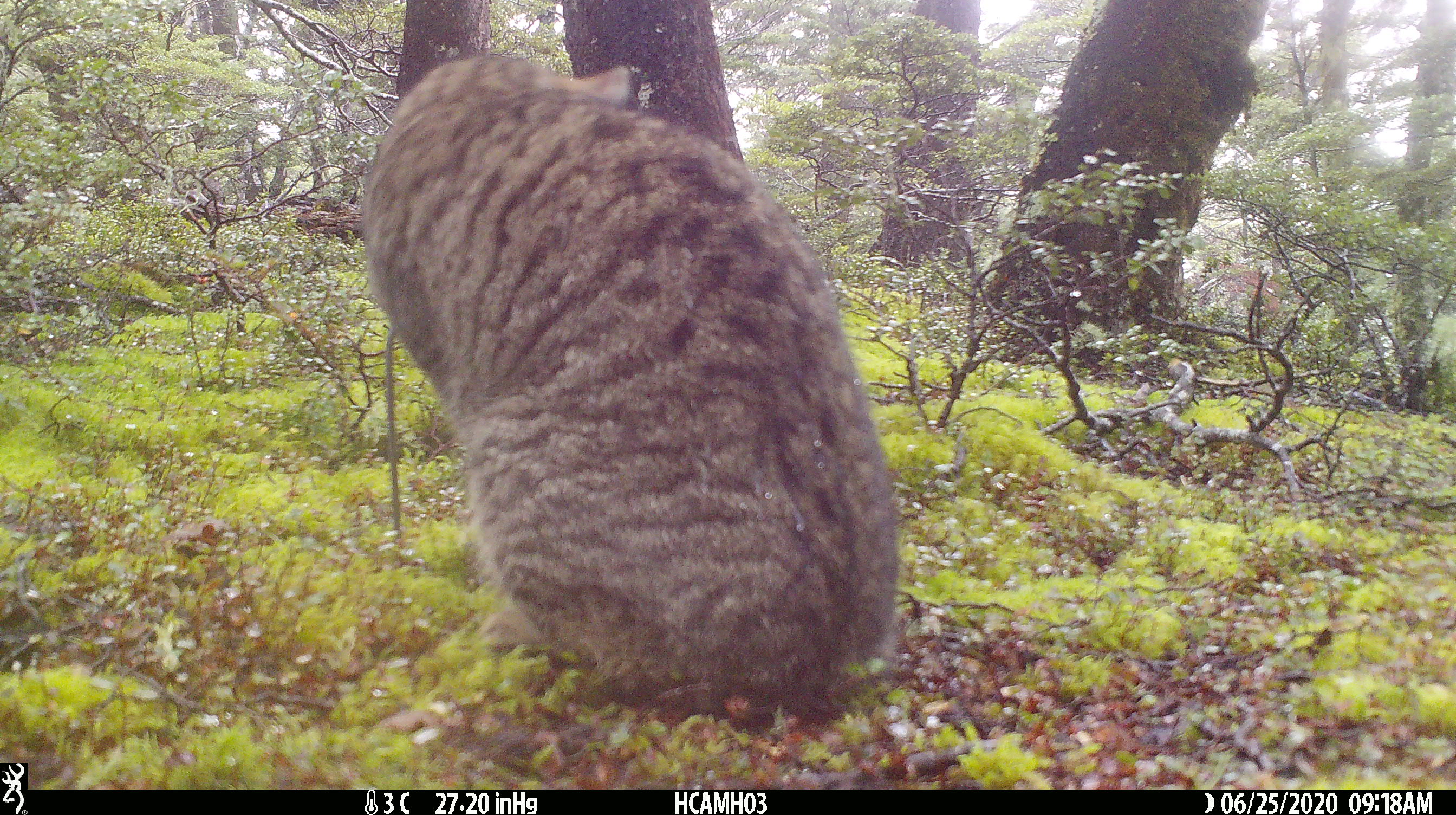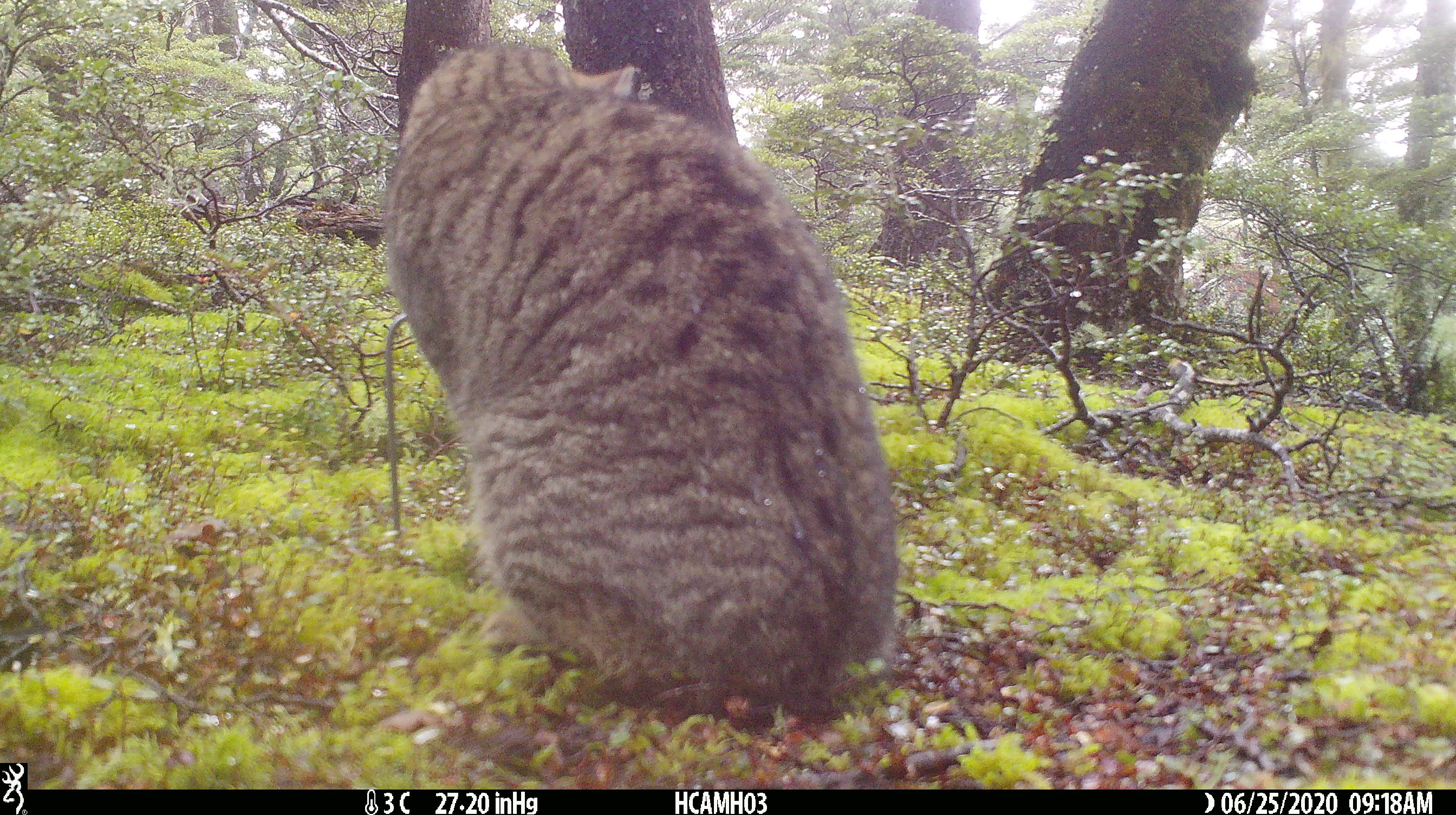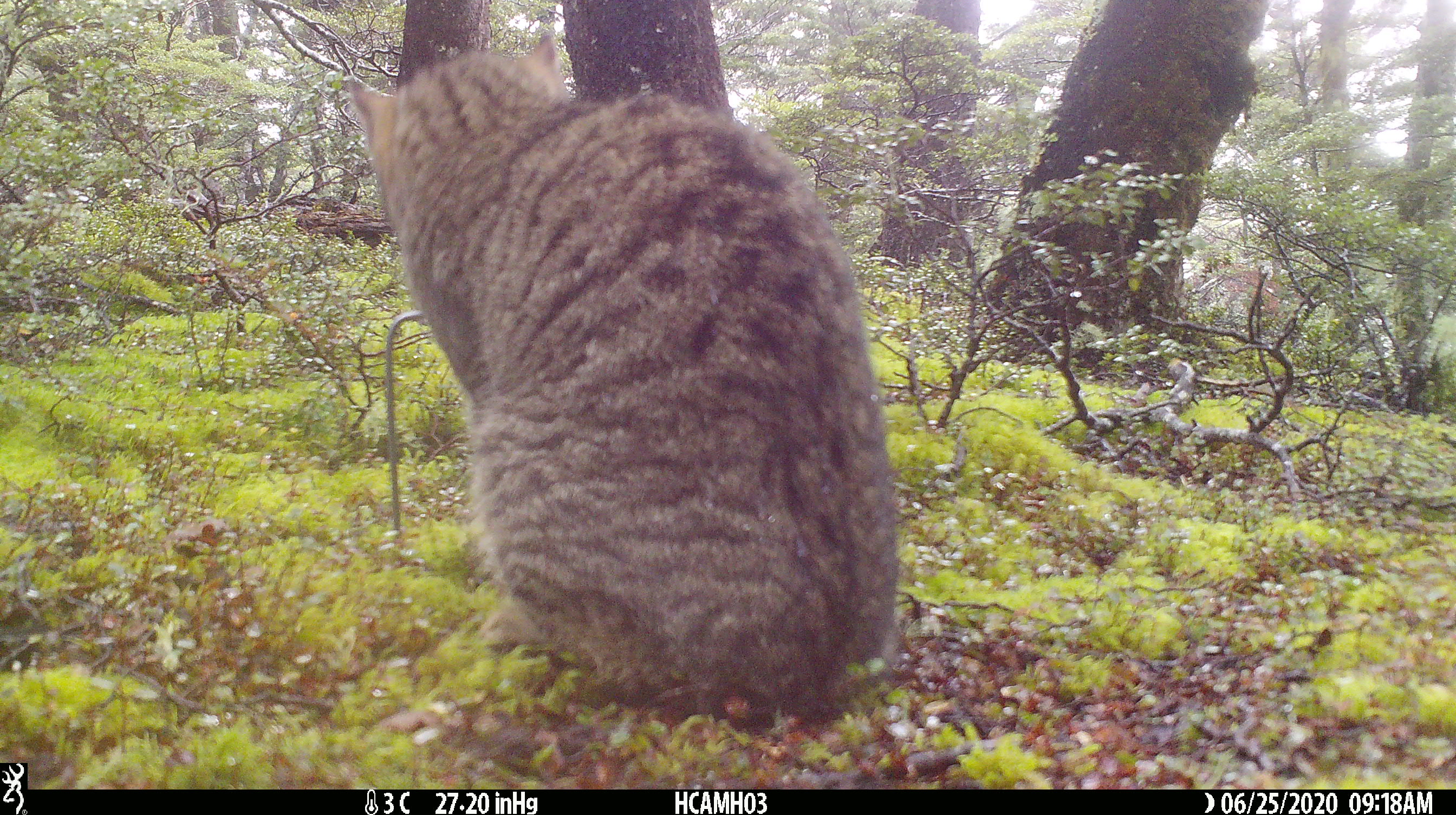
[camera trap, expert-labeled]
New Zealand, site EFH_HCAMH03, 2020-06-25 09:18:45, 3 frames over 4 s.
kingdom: Animalia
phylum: Chordata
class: Mammalia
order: Carnivora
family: Felidae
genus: Felis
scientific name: Felis catus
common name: domestic cat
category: cat